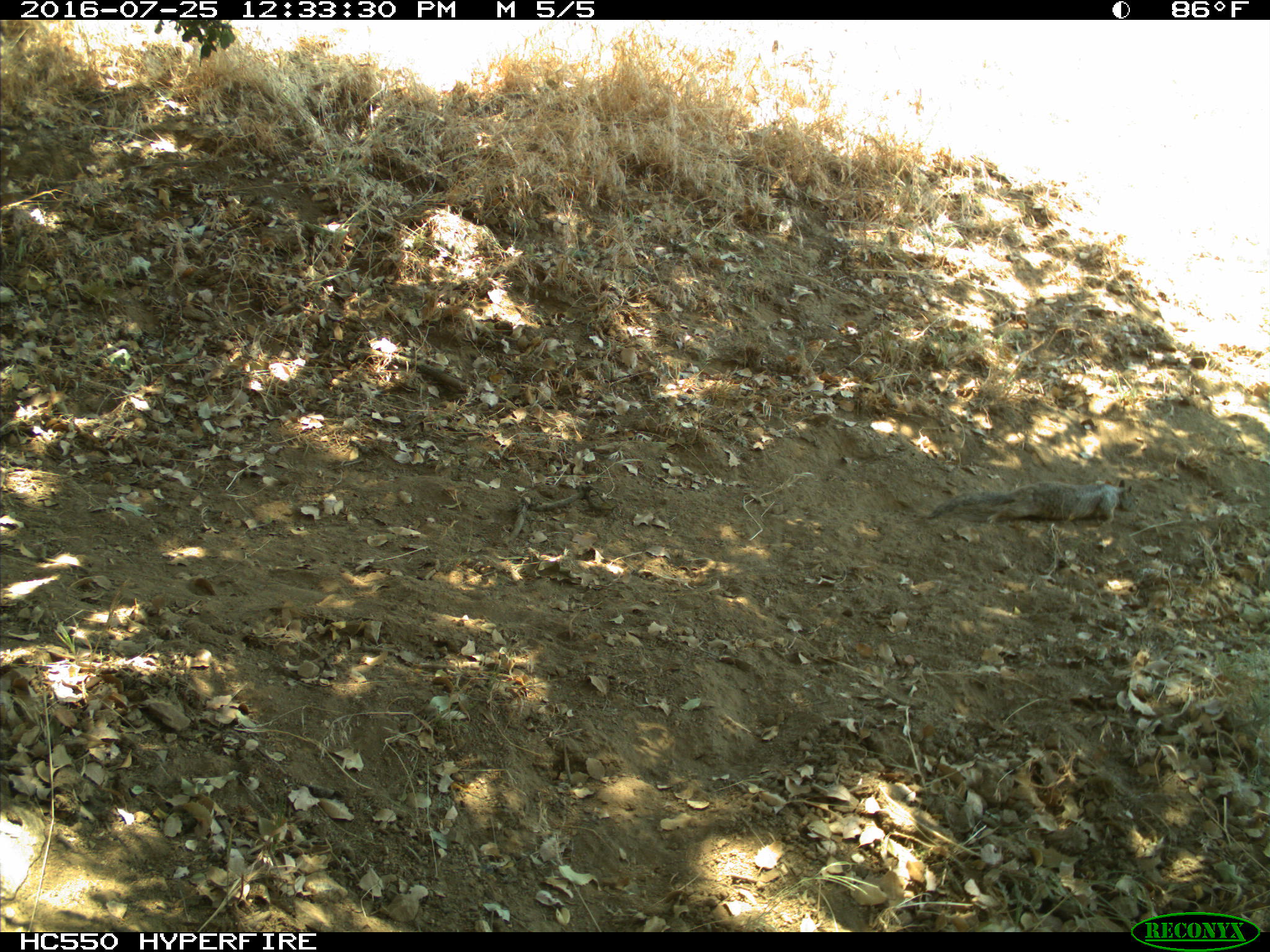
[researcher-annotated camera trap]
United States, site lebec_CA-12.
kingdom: Animalia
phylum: Chordata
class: Mammalia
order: Rodentia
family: Sciuridae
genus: Otospermophilus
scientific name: Otospermophilus beecheyi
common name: california ground squirrel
Otospermophilus beecheyi (california ground squirrel).